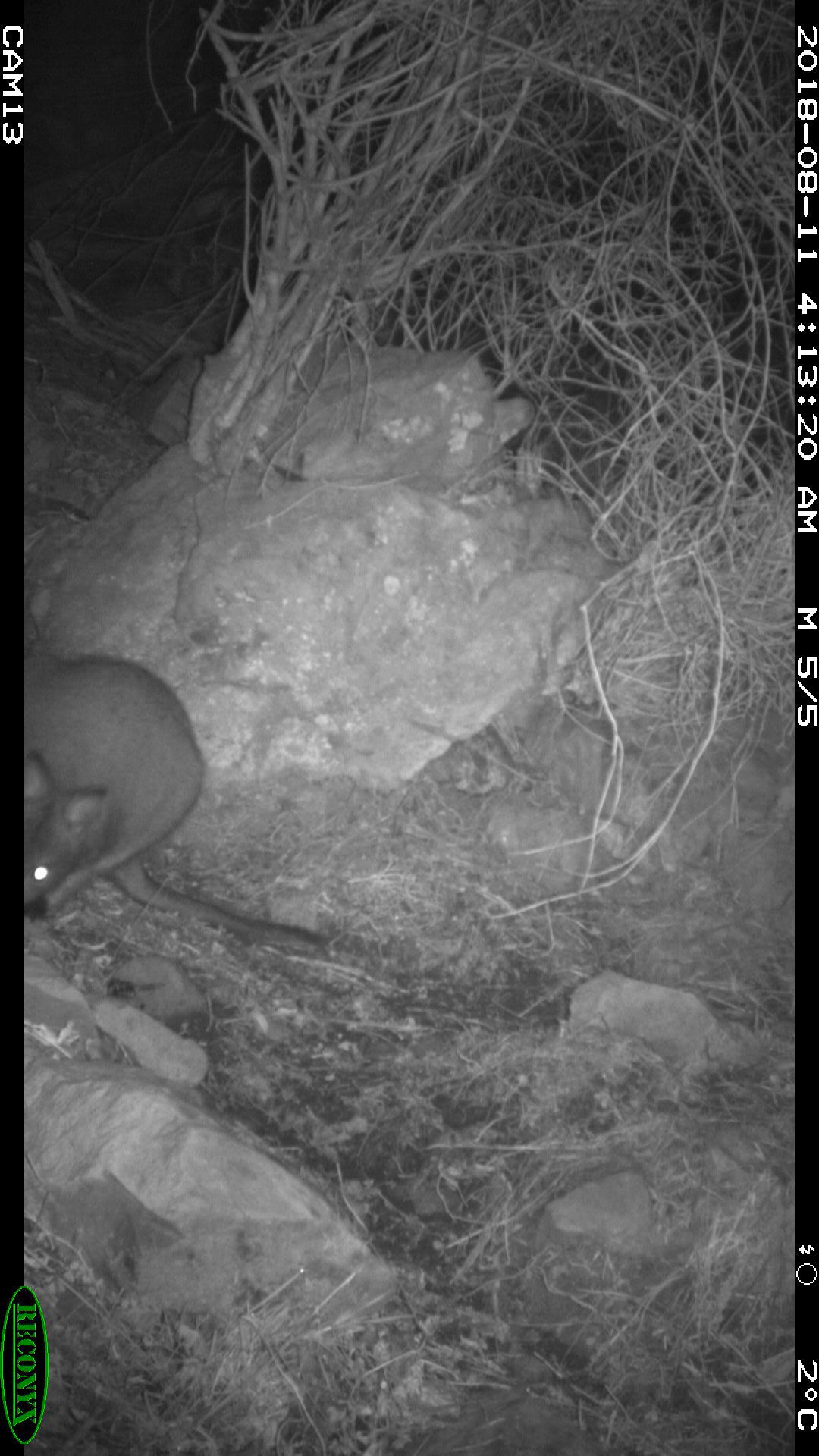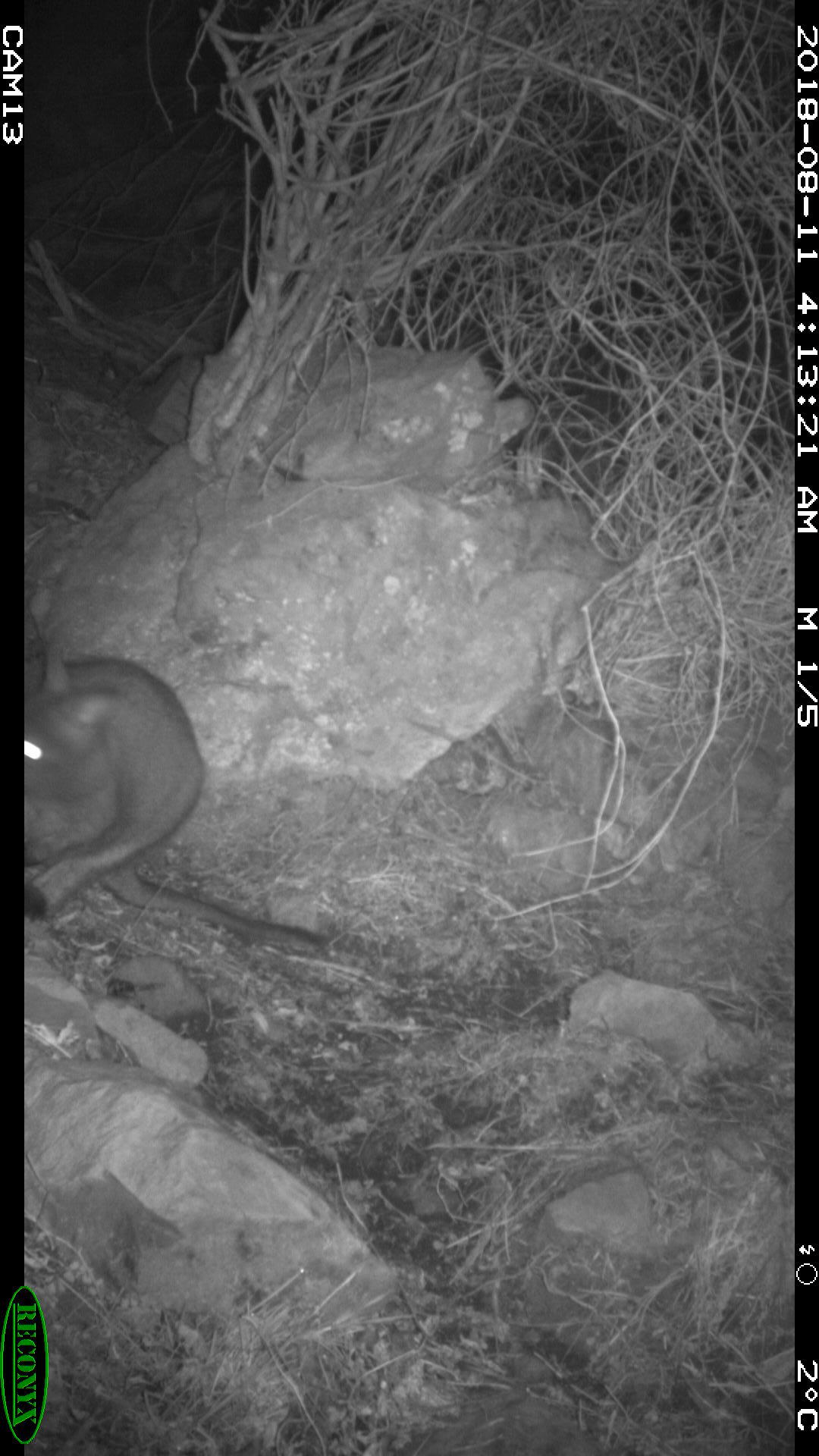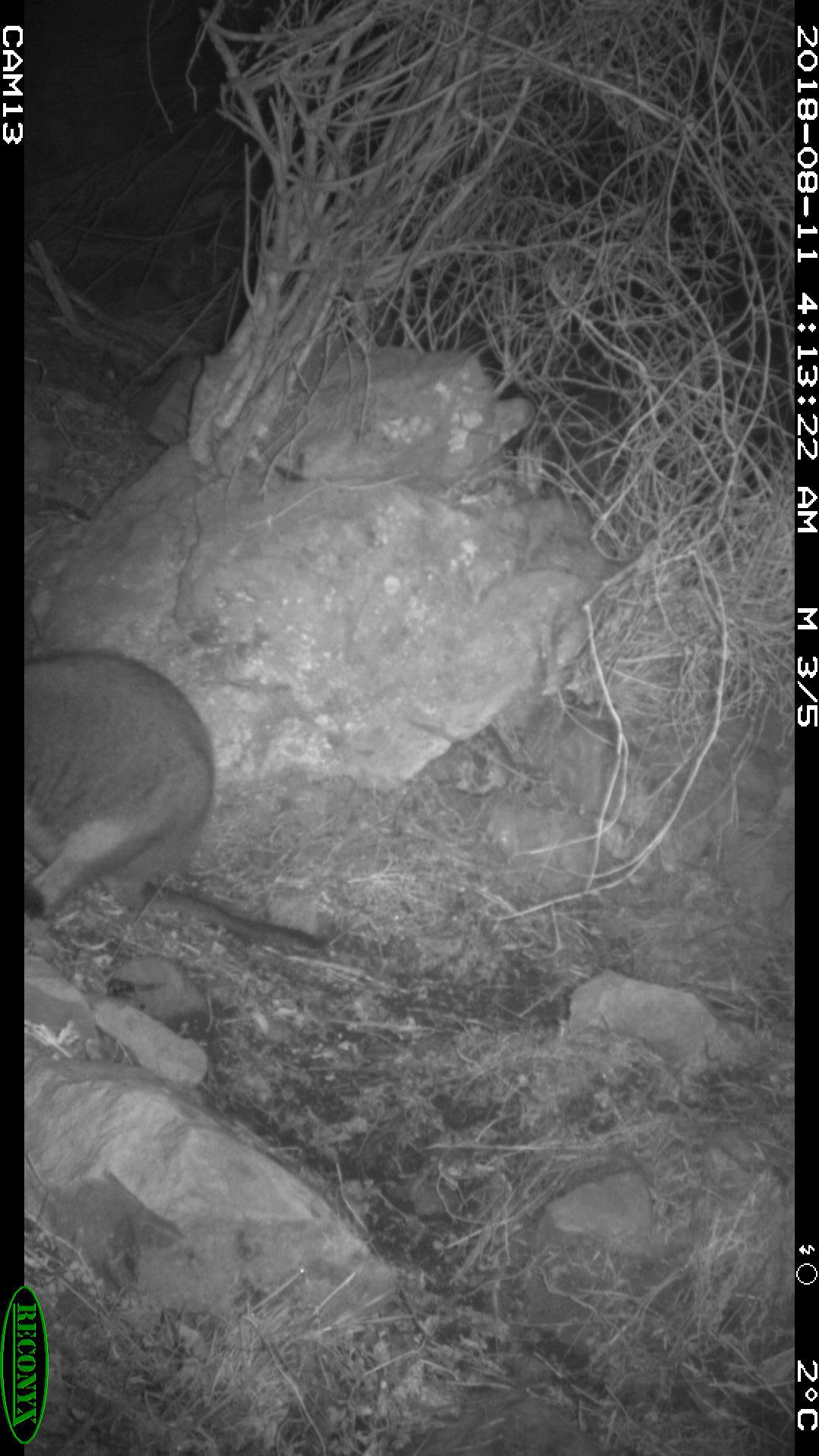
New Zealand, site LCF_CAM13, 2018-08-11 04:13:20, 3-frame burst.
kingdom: Animalia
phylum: Chordata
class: Mammalia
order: Diprotodontia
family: Macropodidae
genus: Notamacropus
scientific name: Notamacropus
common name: wallaby